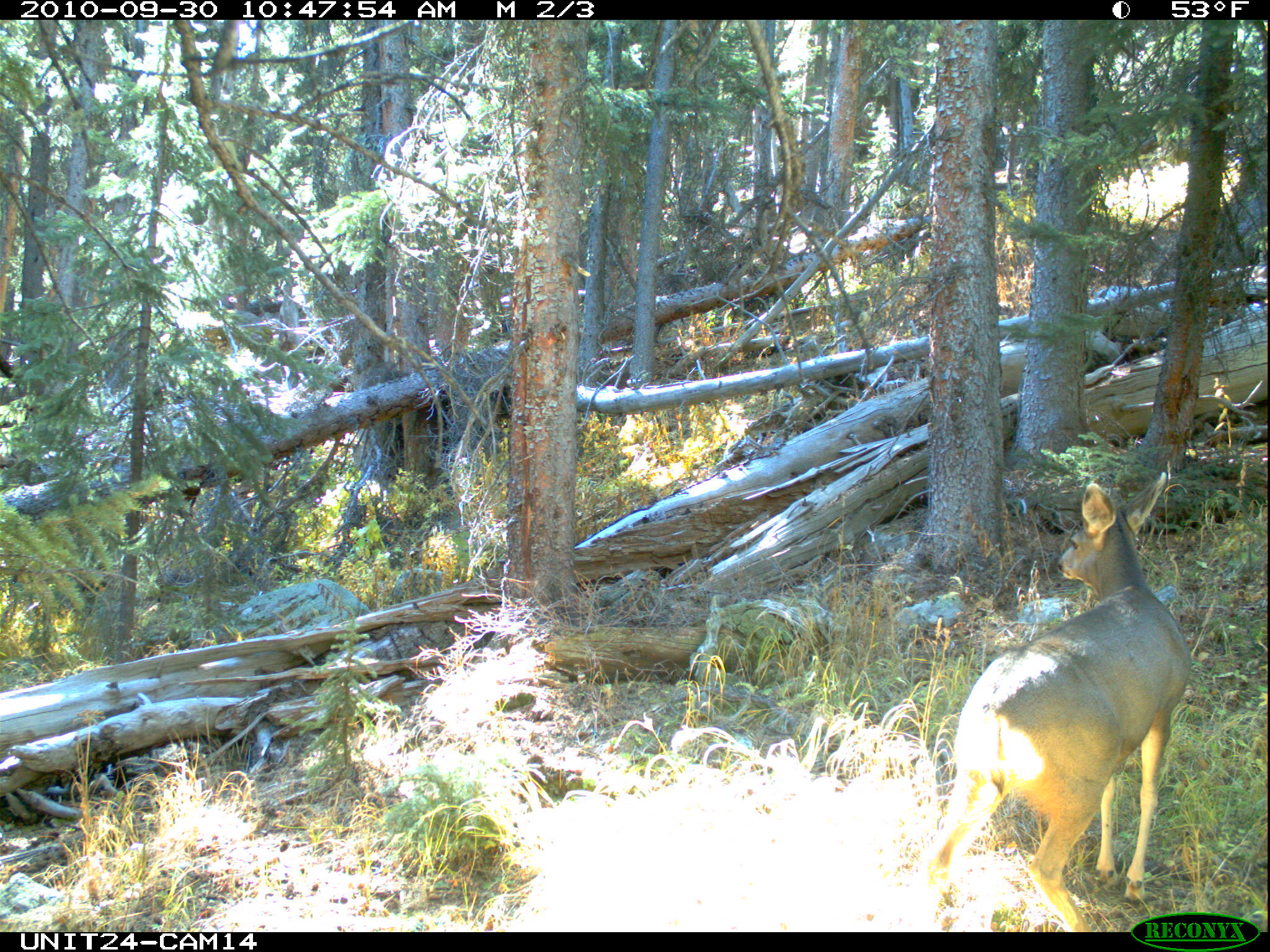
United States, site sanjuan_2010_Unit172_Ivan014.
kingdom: Animalia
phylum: Chordata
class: Mammalia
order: Artiodactyla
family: Cervidae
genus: Odocoileus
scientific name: Odocoileus hemionus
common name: mule deer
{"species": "Odocoileus hemionus (mule deer)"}